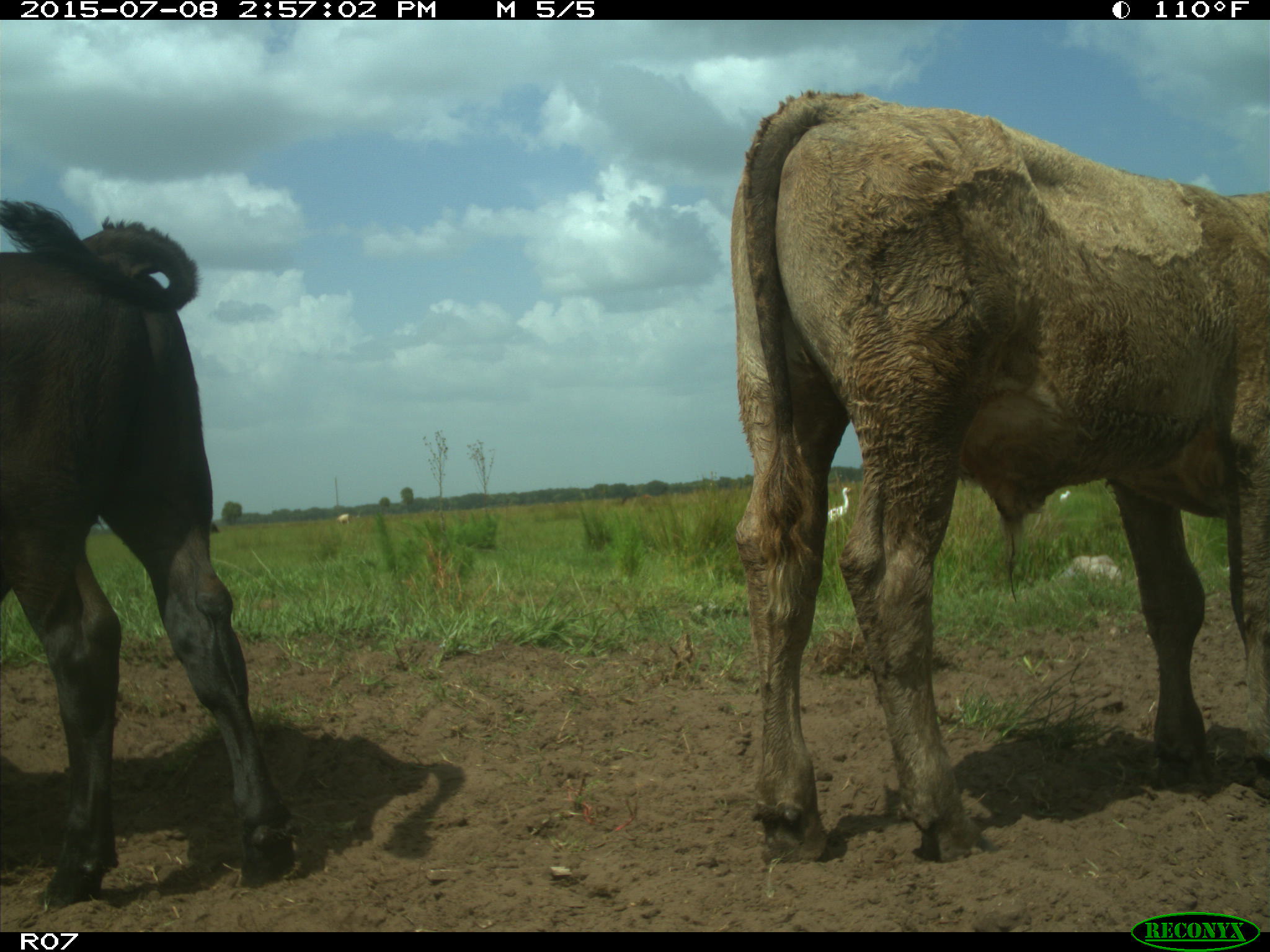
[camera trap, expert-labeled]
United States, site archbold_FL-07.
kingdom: Animalia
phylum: Chordata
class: Mammalia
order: Artiodactyla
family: Bovidae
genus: Bos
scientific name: Bos taurus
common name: domestic cow